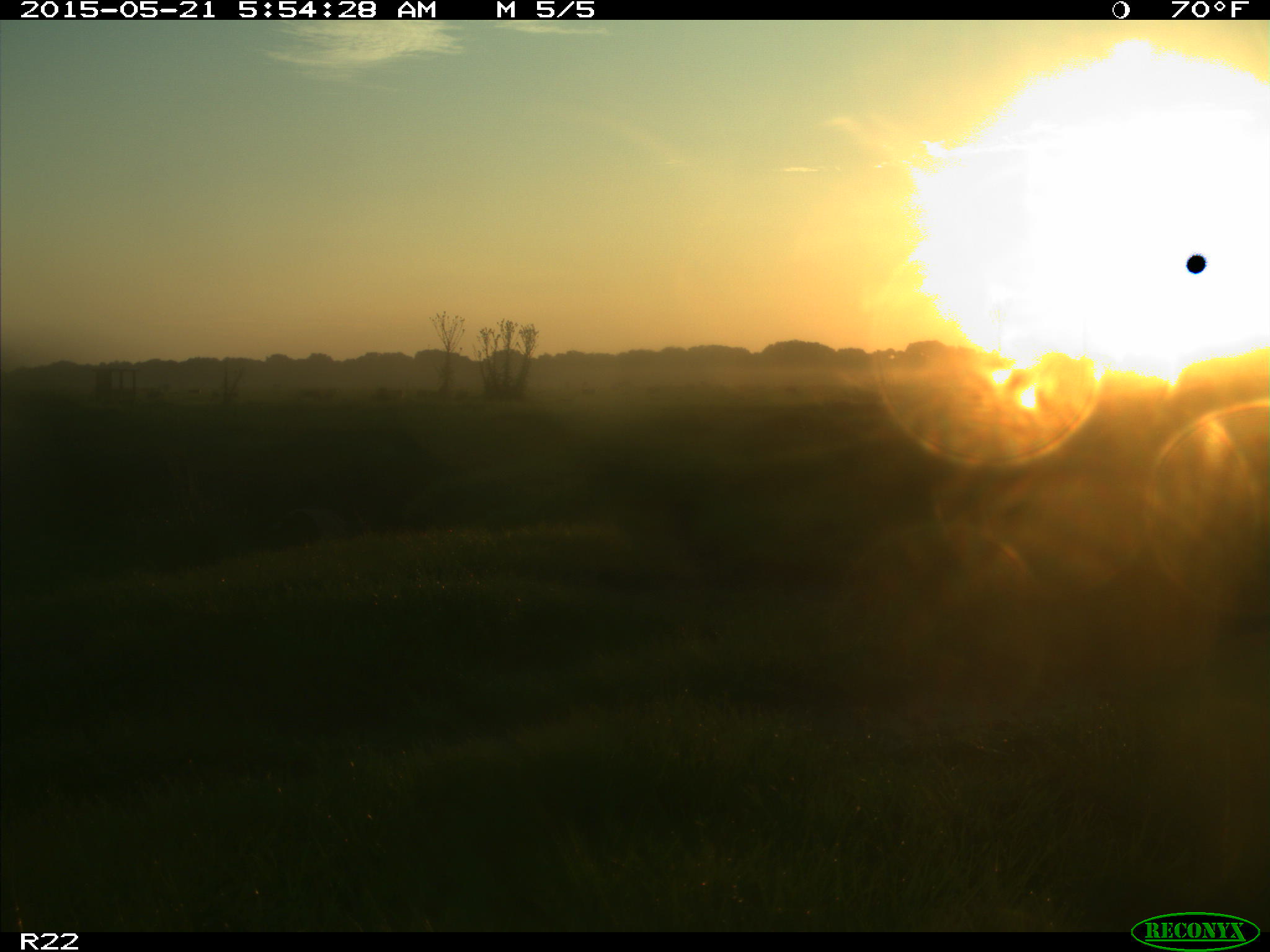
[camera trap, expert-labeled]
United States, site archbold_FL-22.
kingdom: Animalia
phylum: Chordata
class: Mammalia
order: Artiodactyla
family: Bovidae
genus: Bos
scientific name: Bos taurus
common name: domestic cow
Bos taurus (domestic cow).